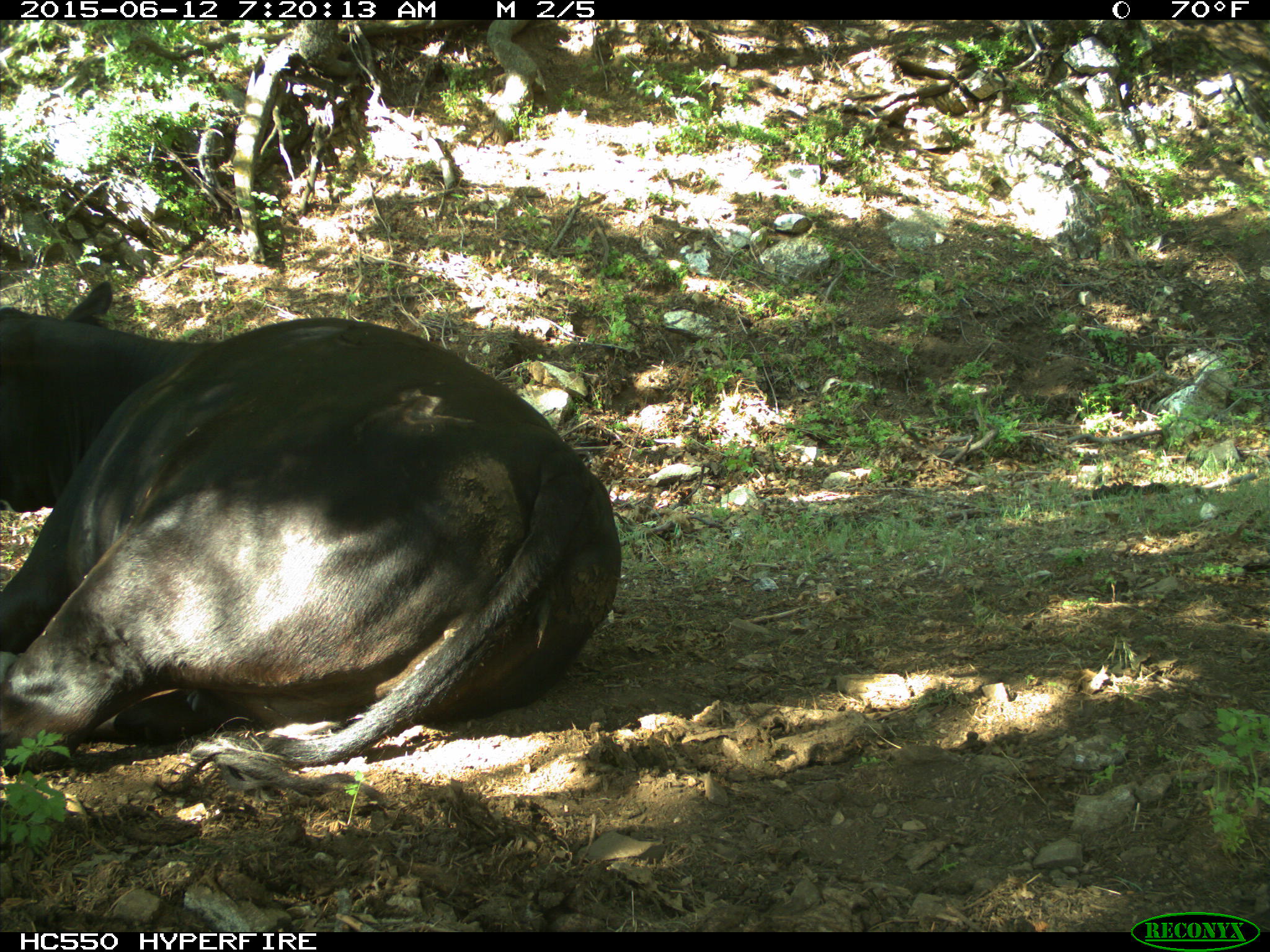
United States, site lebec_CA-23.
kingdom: Animalia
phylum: Chordata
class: Mammalia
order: Artiodactyla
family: Bovidae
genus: Bos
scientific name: Bos taurus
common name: domestic cow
Bos taurus (domestic cow).